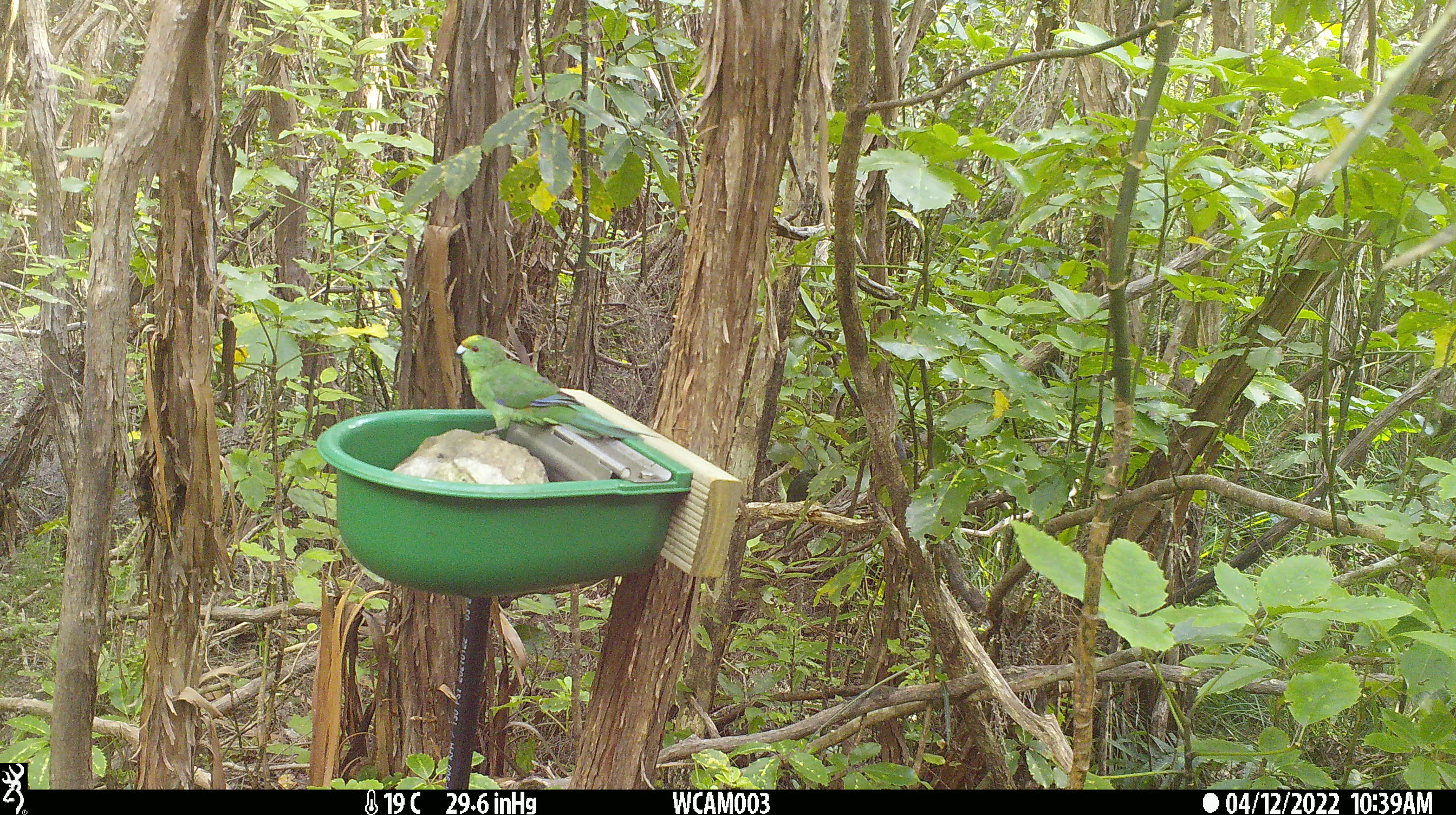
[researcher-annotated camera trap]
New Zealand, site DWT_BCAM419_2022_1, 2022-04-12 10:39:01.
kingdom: Animalia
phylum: Chordata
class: Aves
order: Psittaciformes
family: Psittaculidae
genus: Cyanoramphus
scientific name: Cyanoramphus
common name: parakeet